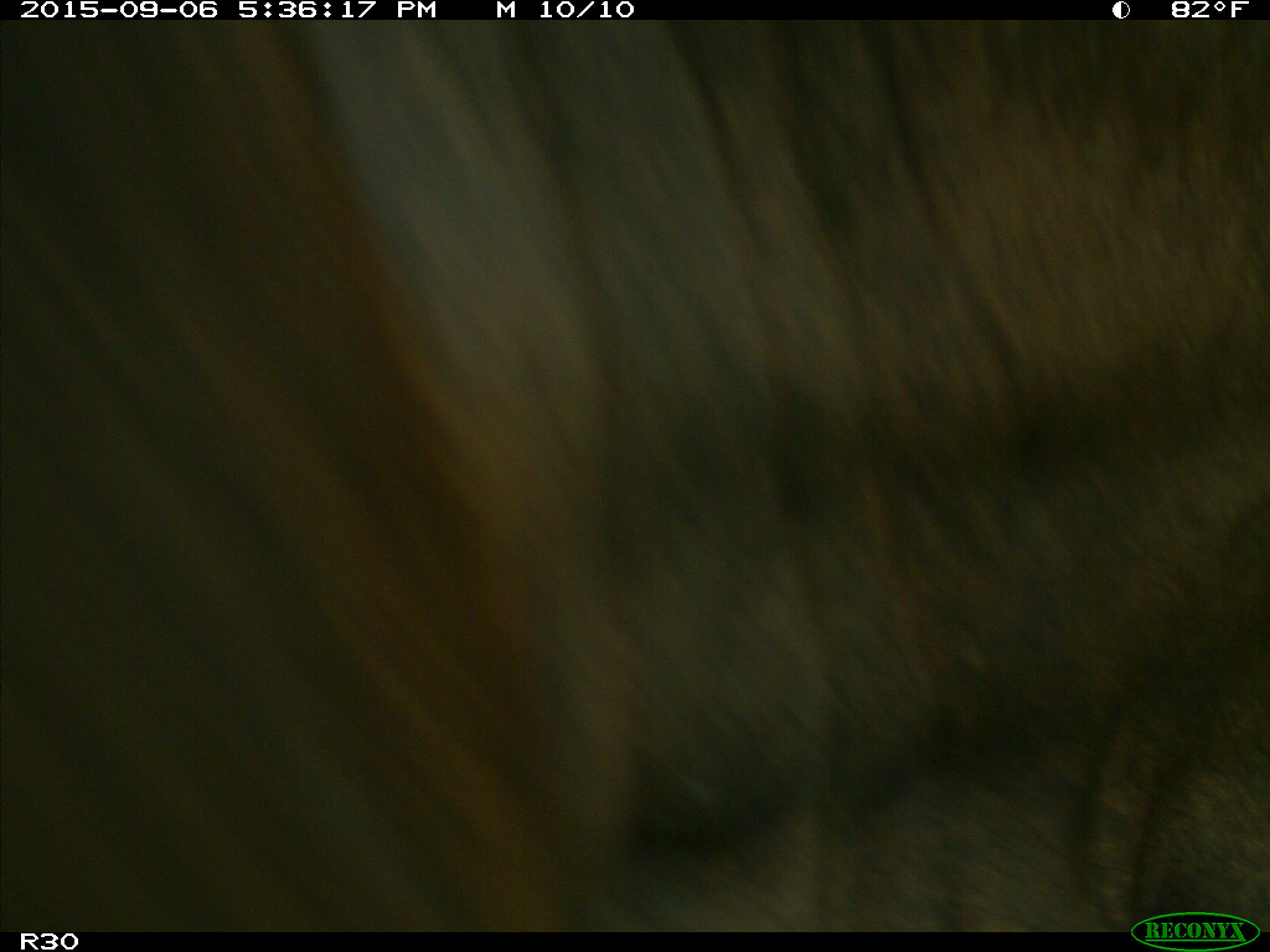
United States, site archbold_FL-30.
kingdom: Animalia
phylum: Chordata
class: Mammalia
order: Artiodactyla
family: Bovidae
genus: Bos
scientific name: Bos taurus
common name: domestic cow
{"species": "Bos taurus (domestic cow)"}